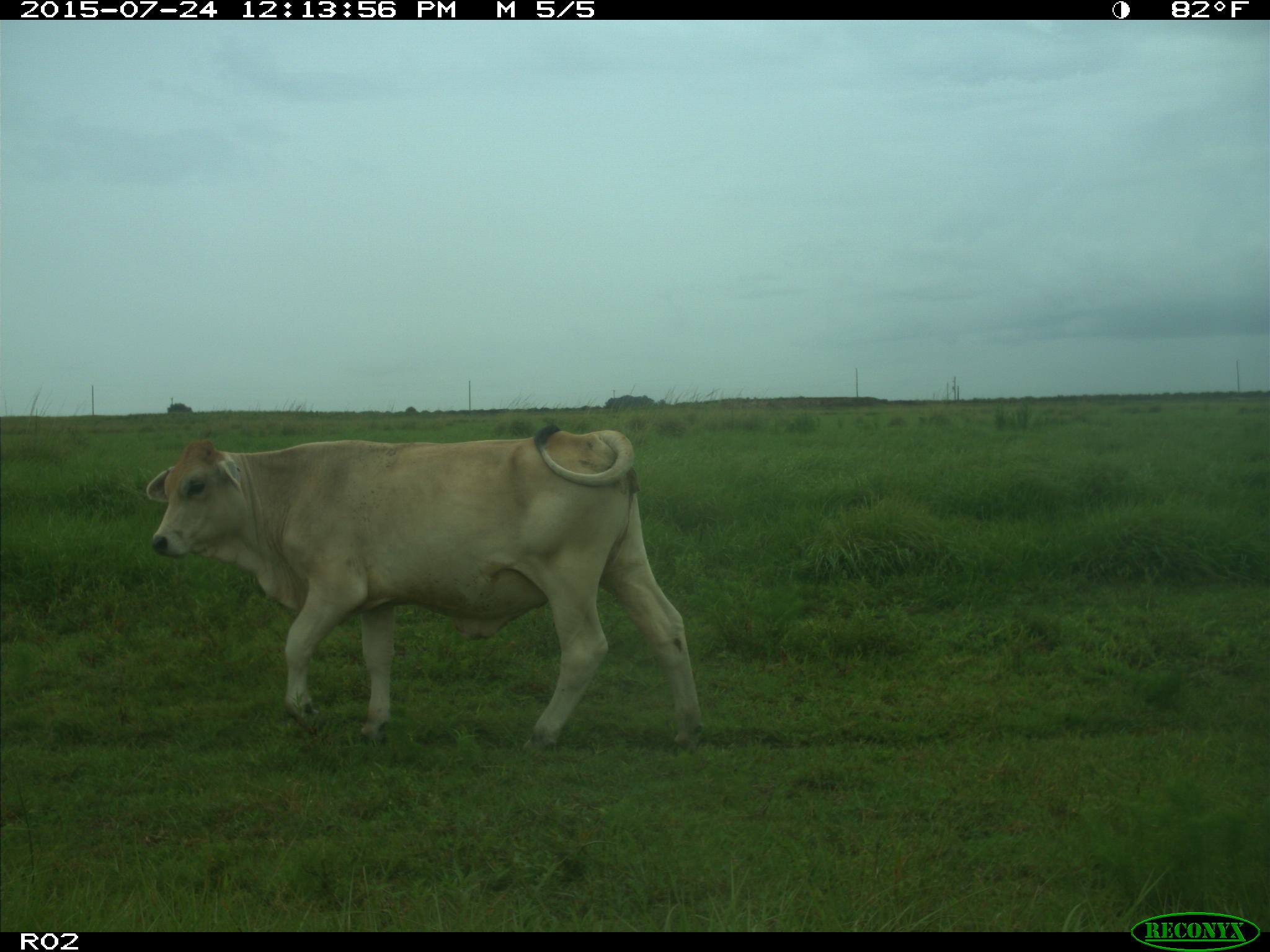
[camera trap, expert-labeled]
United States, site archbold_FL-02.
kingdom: Animalia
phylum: Chordata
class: Mammalia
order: Artiodactyla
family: Bovidae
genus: Bos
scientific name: Bos taurus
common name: domestic cow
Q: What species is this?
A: Bos taurus (domestic cow).